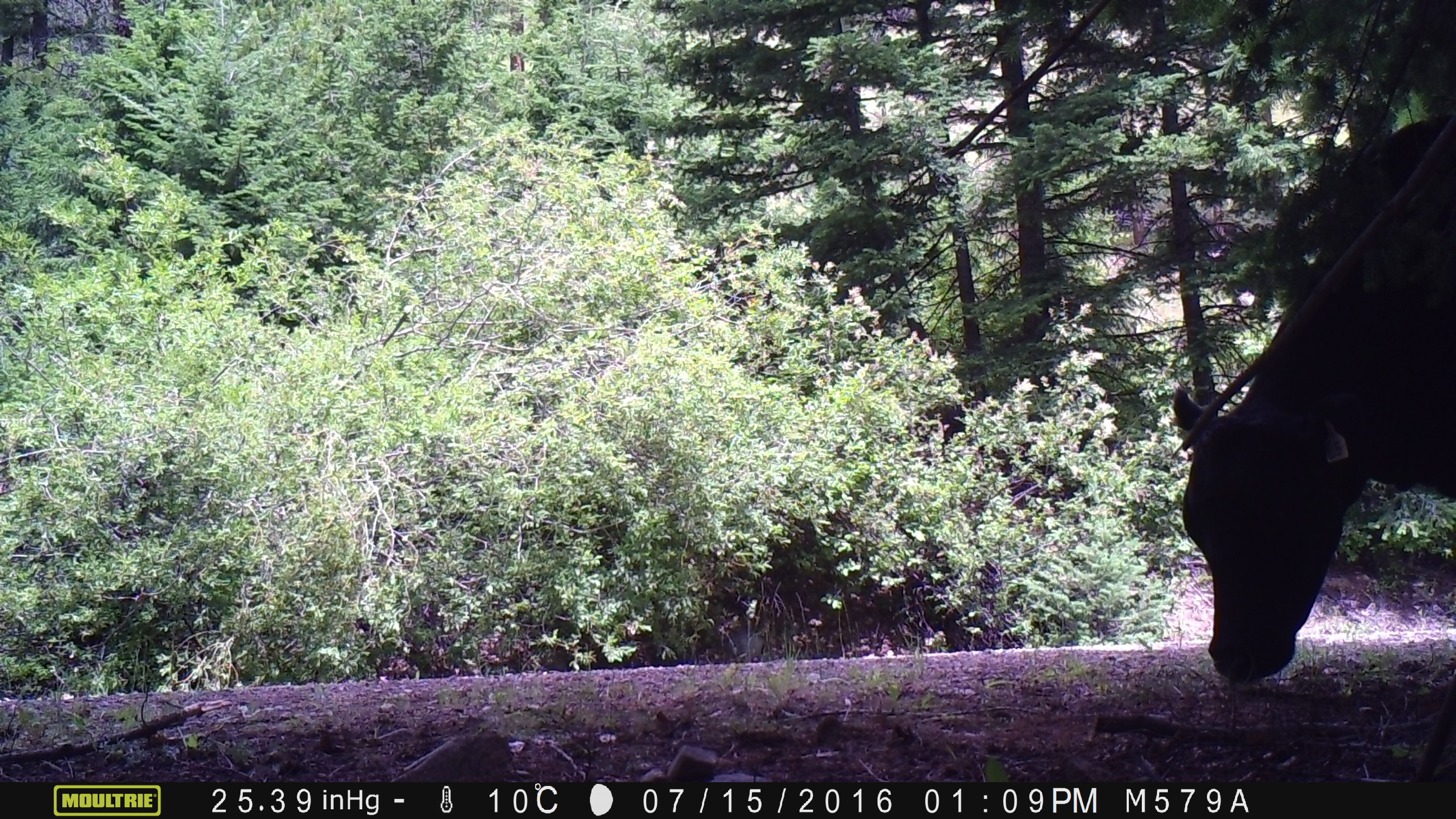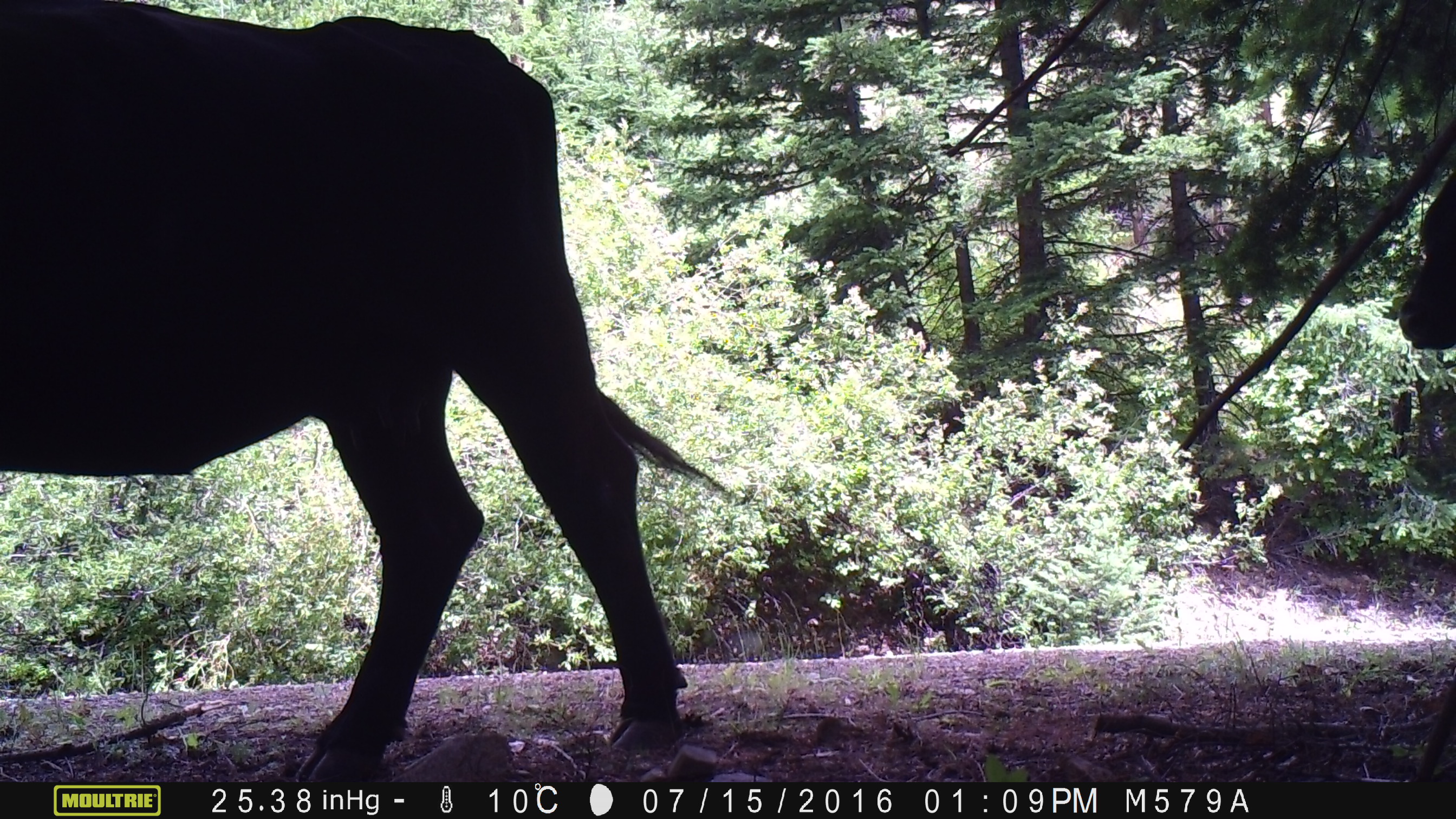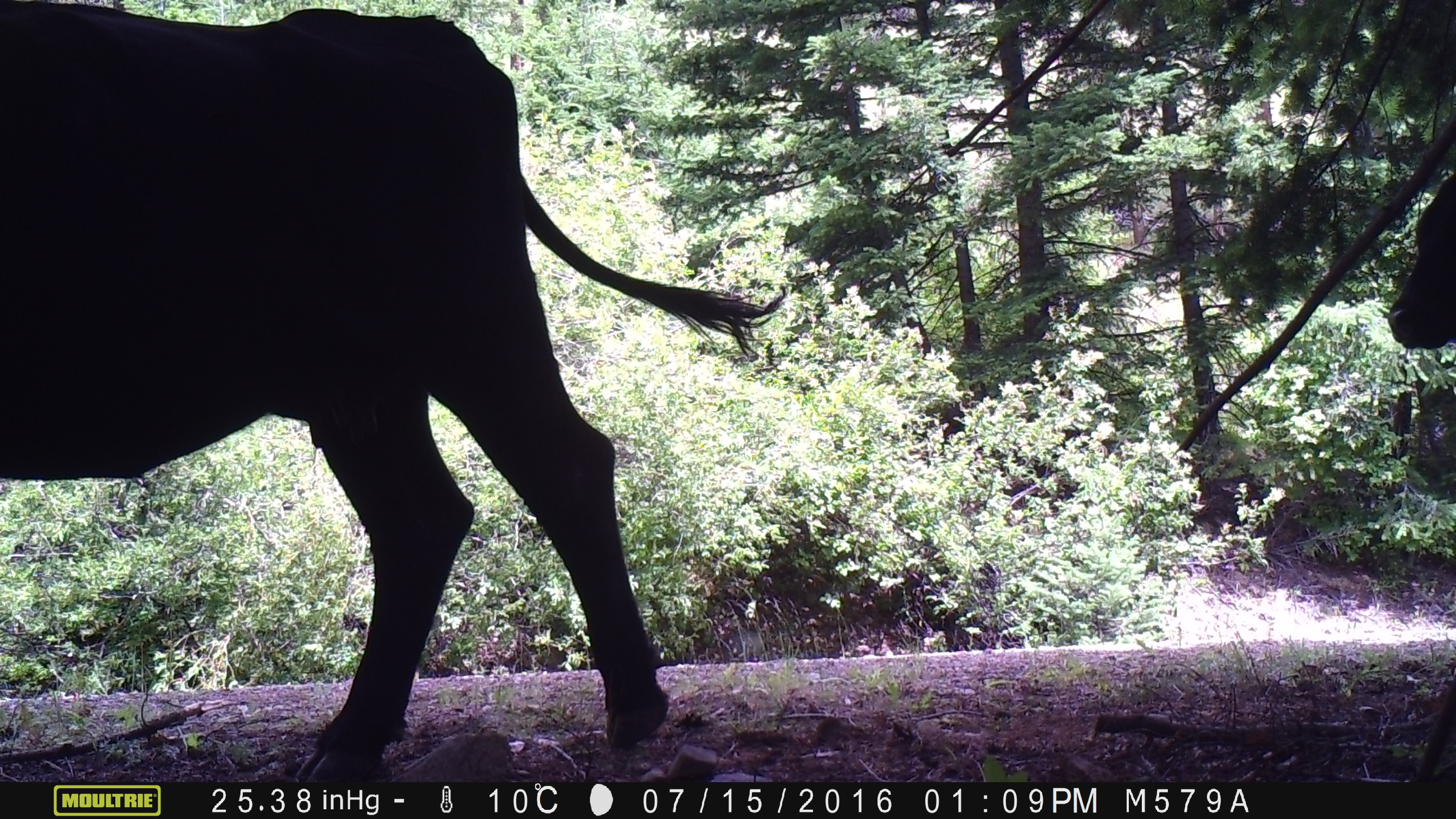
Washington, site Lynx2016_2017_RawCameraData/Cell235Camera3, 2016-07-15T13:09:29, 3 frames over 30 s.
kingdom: Animalia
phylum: Chordata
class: Mammalia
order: Artiodactyla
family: Bovidae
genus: Bos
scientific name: Bos taurus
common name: domestic cattle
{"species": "domestic cattle (Bos taurus)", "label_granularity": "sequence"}